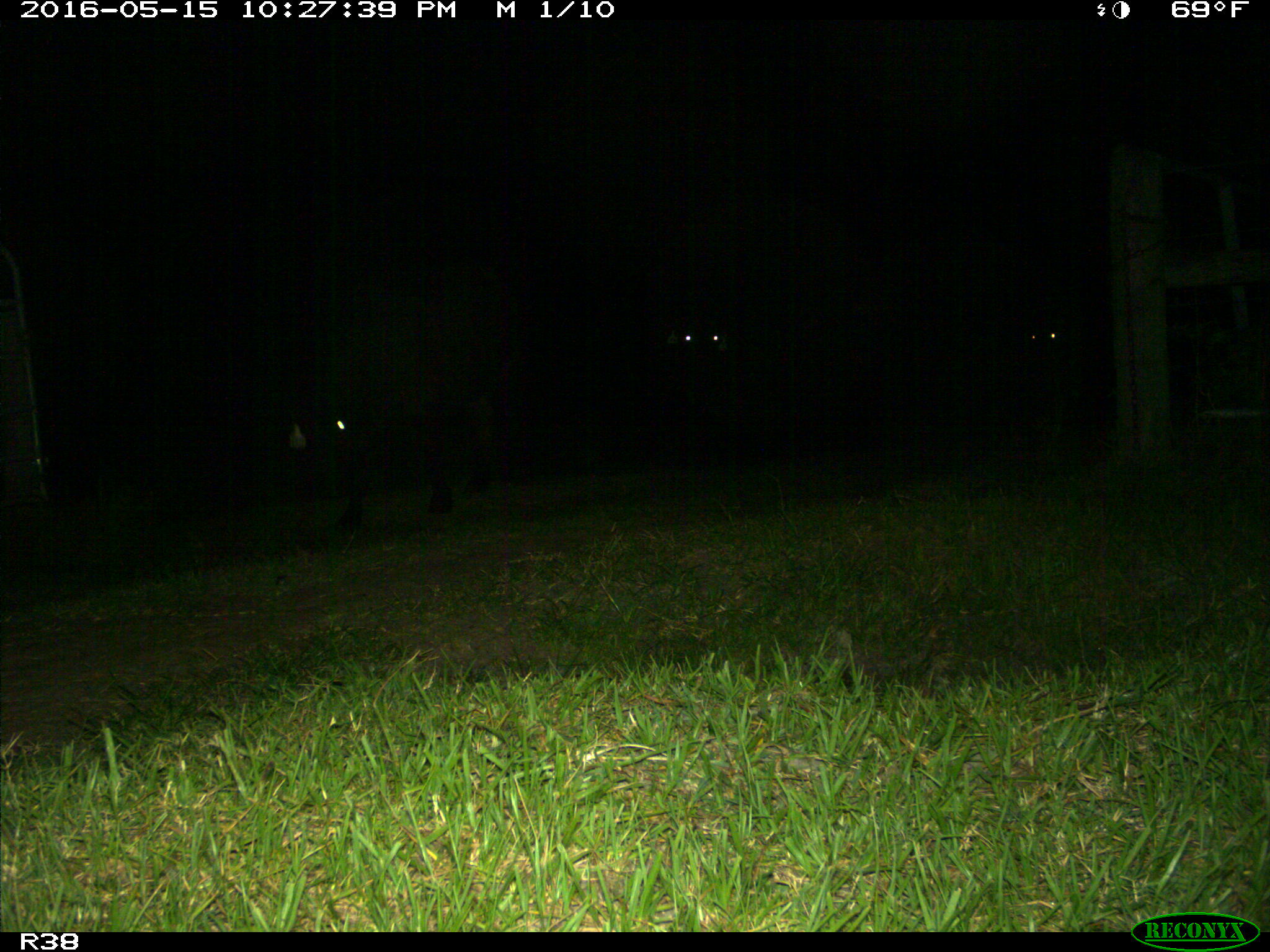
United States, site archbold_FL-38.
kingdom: Animalia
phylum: Chordata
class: Mammalia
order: Artiodactyla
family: Bovidae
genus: Bos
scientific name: Bos taurus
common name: domestic cow